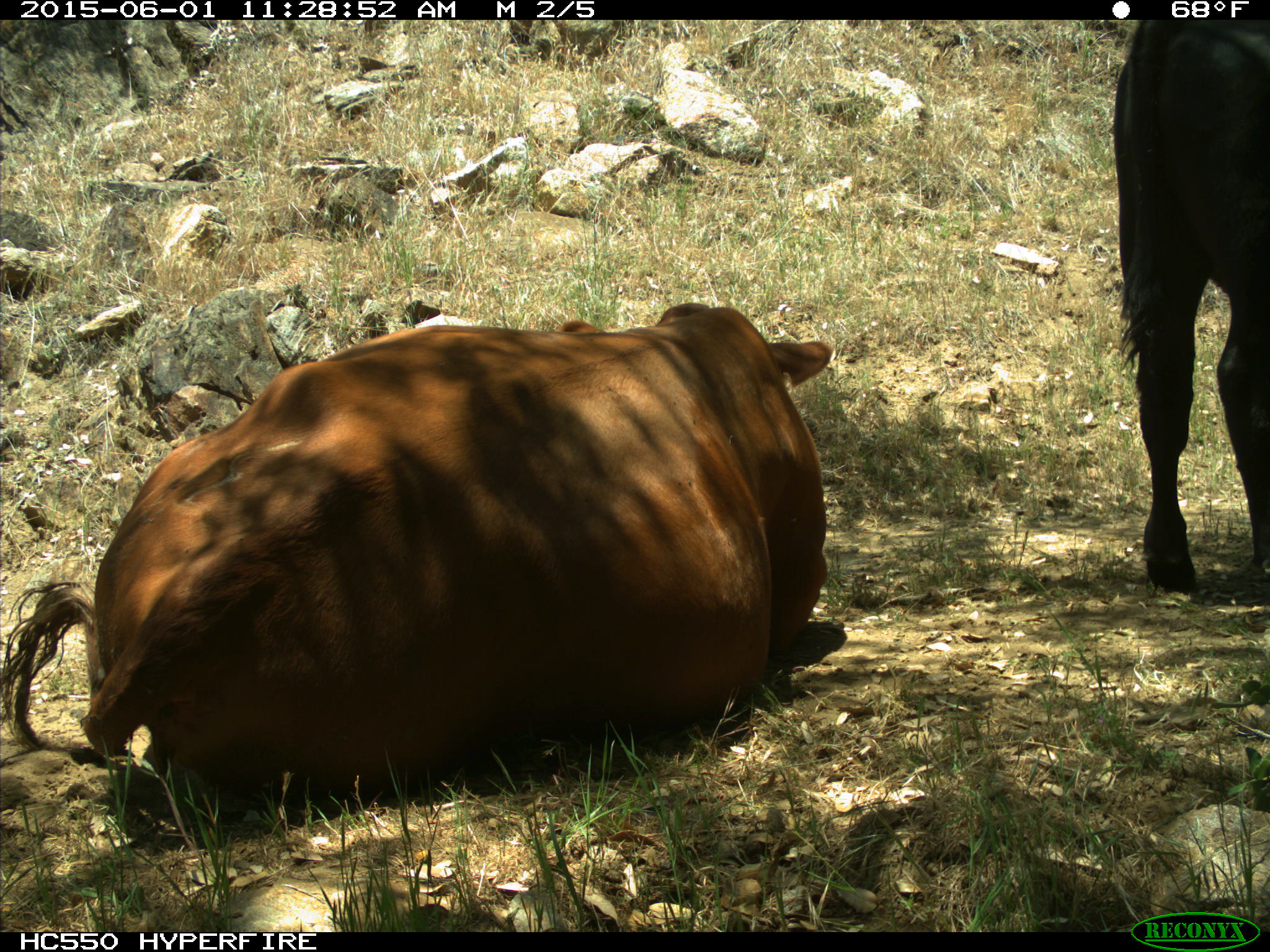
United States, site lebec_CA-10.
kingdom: Animalia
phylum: Chordata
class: Mammalia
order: Artiodactyla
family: Bovidae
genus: Bos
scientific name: Bos taurus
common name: domestic cow